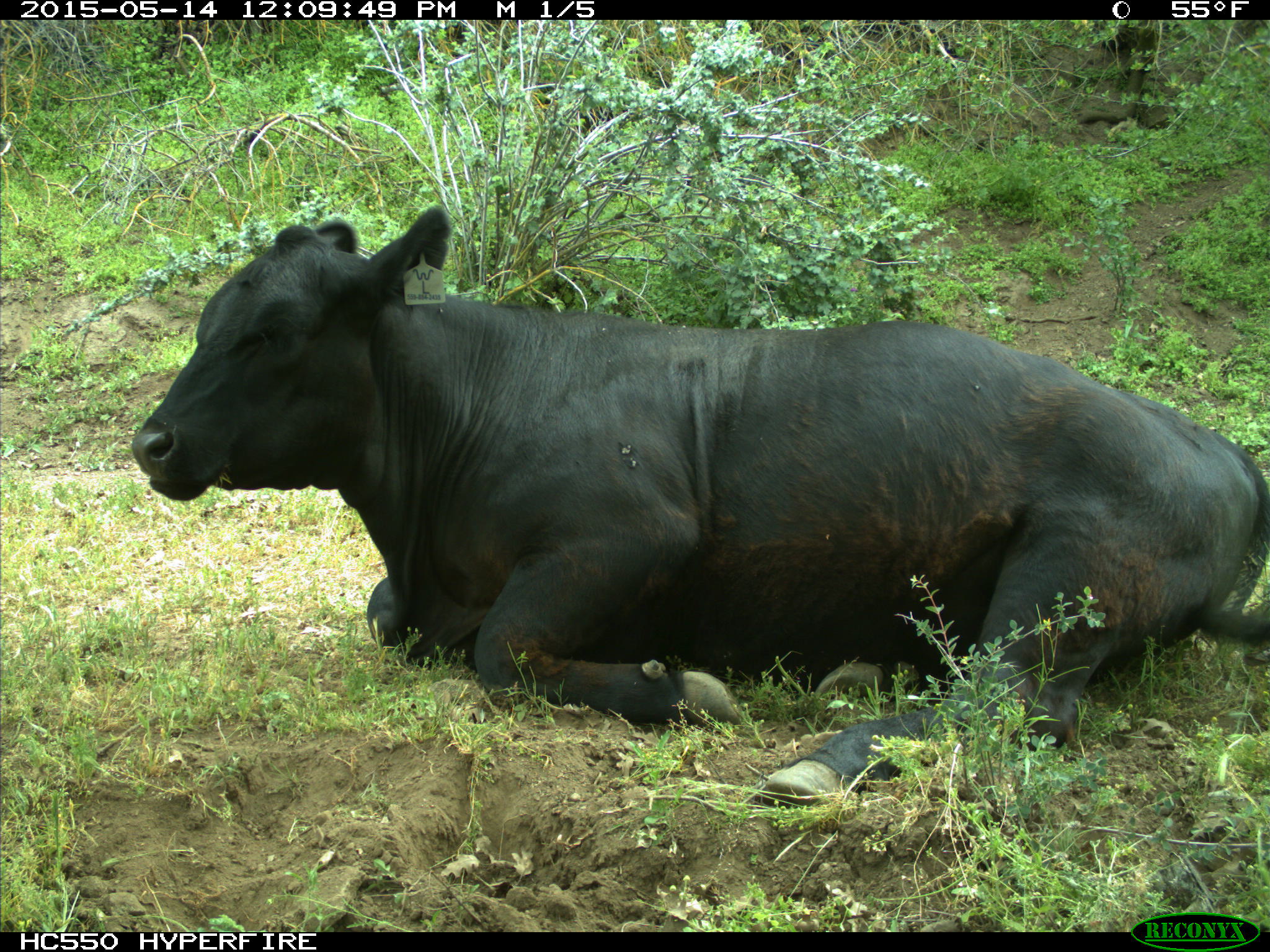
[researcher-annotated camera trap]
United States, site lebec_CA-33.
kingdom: Animalia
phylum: Chordata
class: Mammalia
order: Artiodactyla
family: Bovidae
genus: Bos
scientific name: Bos taurus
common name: domestic cow